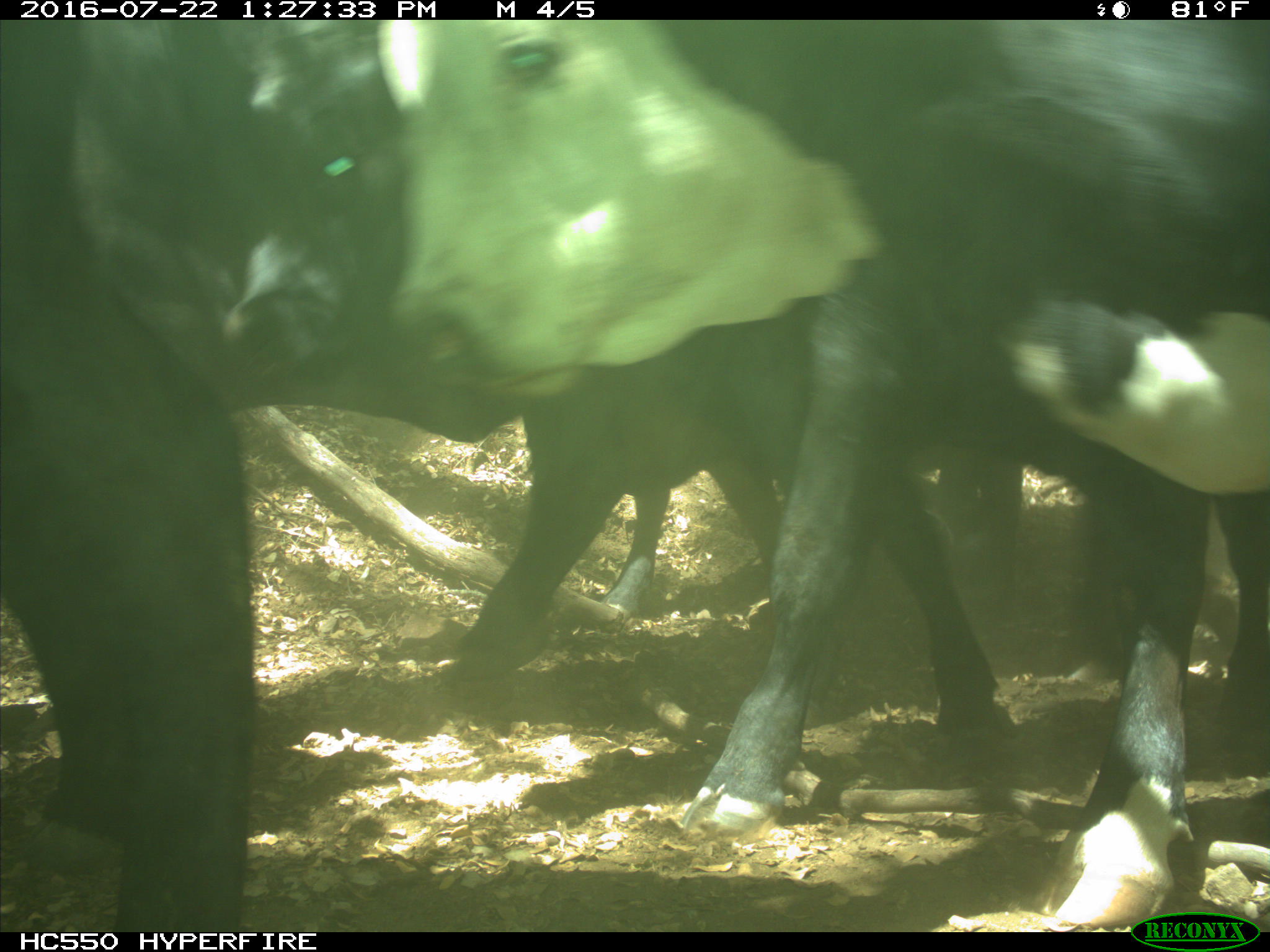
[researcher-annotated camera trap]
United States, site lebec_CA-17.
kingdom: Animalia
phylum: Chordata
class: Mammalia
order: Artiodactyla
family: Bovidae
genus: Bos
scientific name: Bos taurus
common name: domestic cow